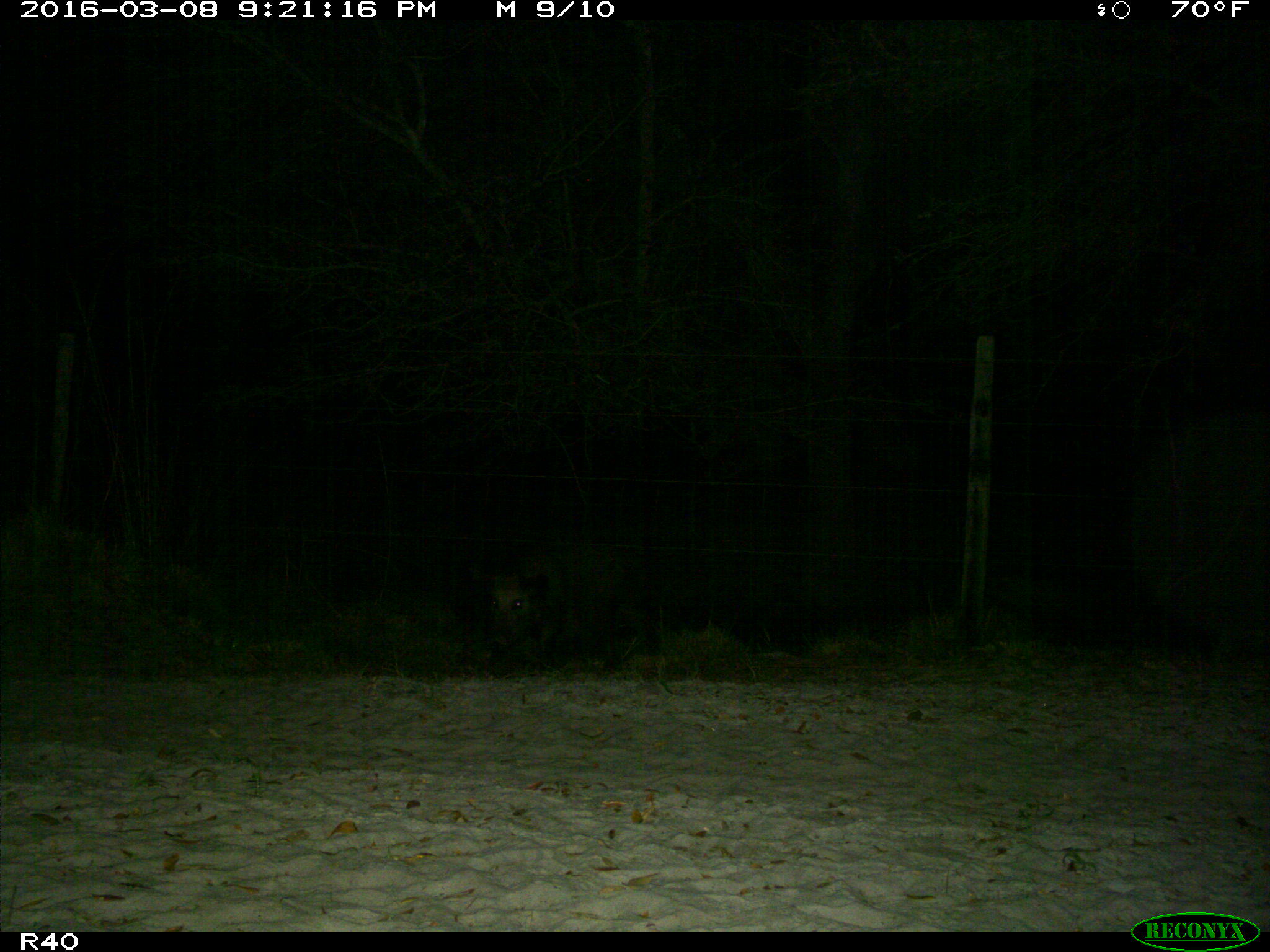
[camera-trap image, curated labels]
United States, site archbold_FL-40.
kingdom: Animalia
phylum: Chordata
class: Mammalia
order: Artiodactyla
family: Suidae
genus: Sus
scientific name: Sus scrofa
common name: wild boar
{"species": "Sus scrofa (wild boar)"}